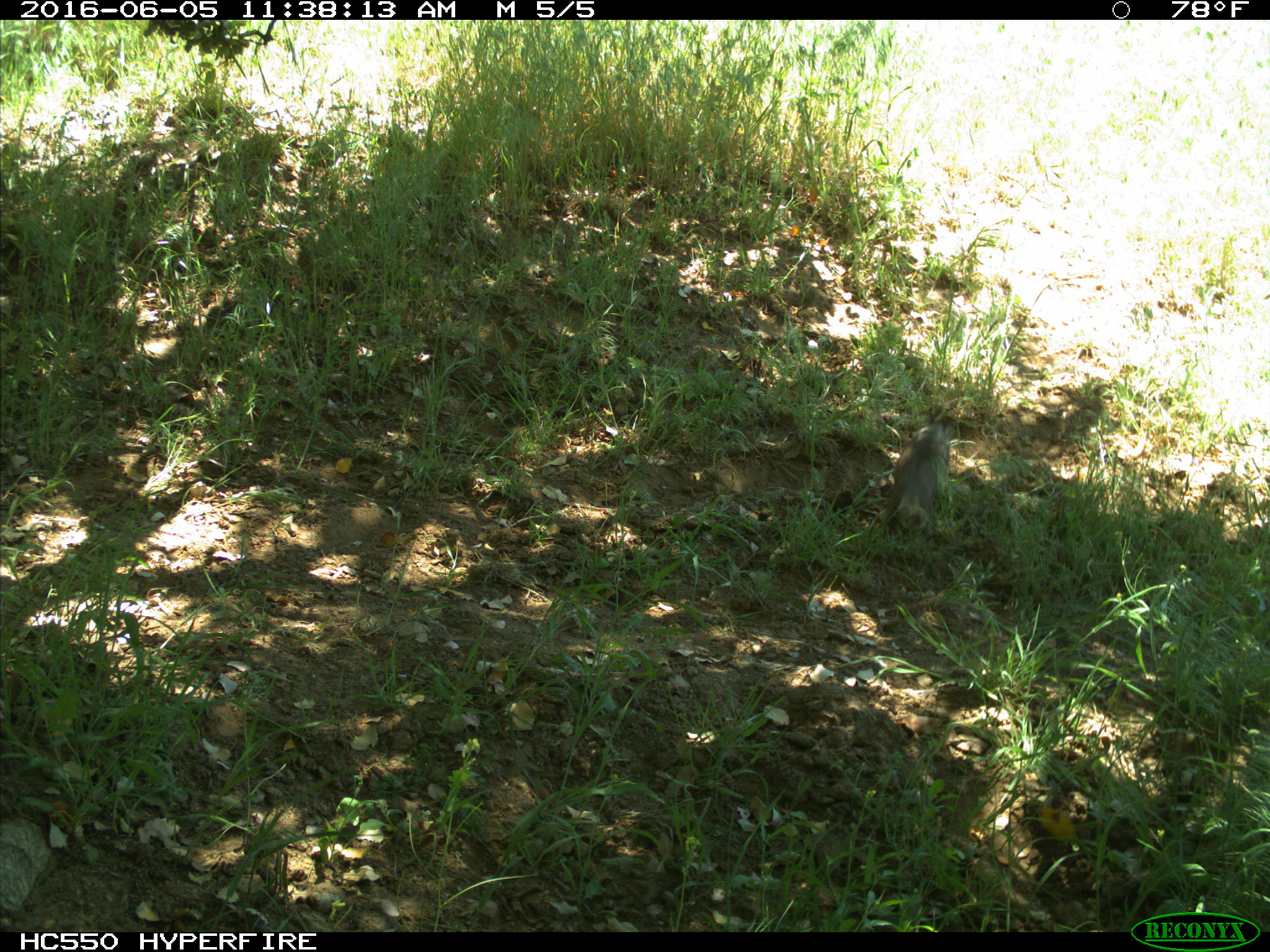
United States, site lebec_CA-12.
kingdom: Animalia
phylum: Chordata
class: Mammalia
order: Rodentia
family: Sciuridae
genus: Otospermophilus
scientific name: Otospermophilus beecheyi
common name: california ground squirrel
Otospermophilus beecheyi (california ground squirrel).